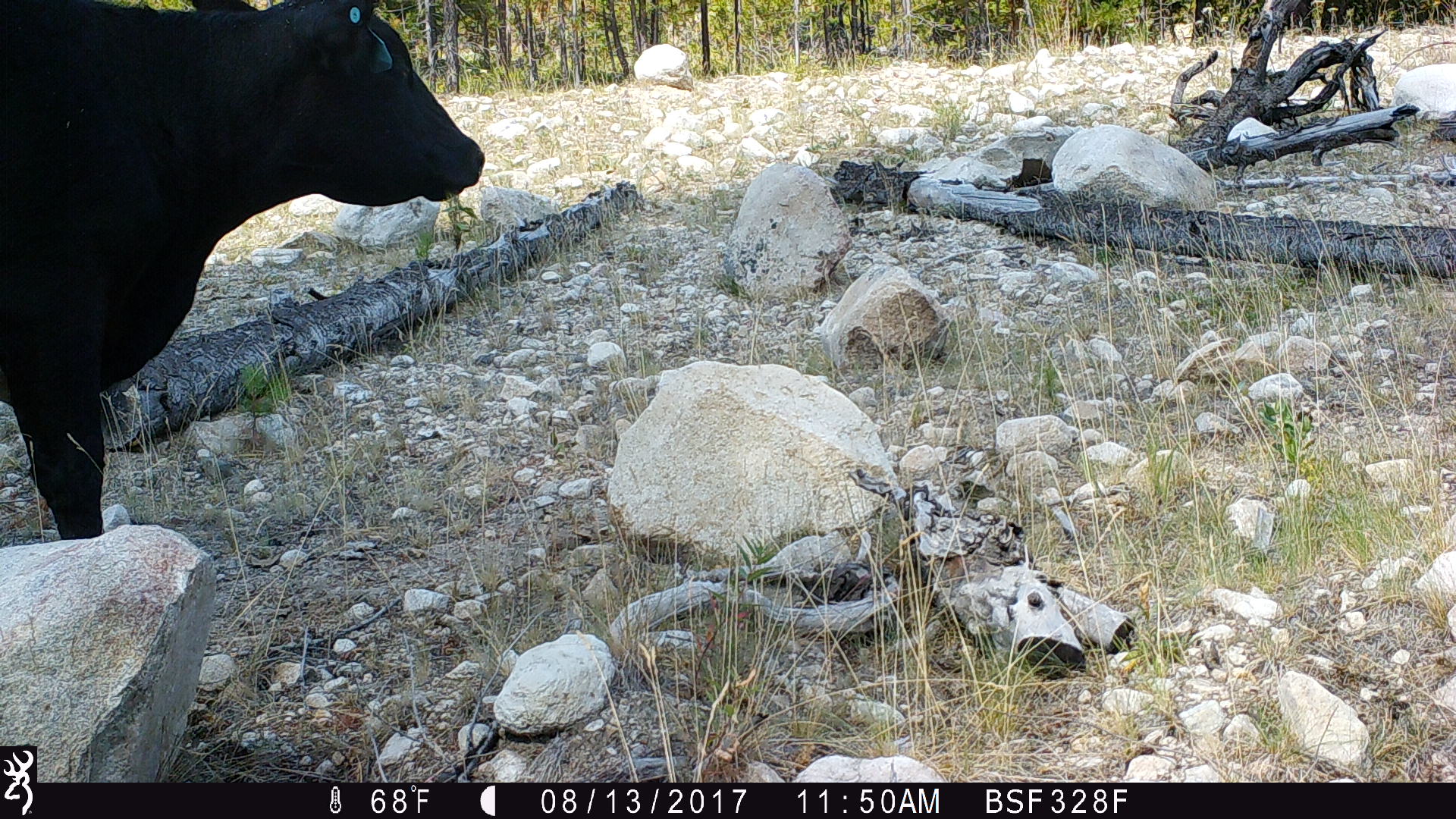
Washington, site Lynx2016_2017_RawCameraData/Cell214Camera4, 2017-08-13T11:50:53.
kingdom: Animalia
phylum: Chordata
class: Mammalia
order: Artiodactyla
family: Bovidae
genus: Bos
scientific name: Bos taurus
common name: domestic cattle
Domestic cattle (Bos taurus). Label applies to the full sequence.